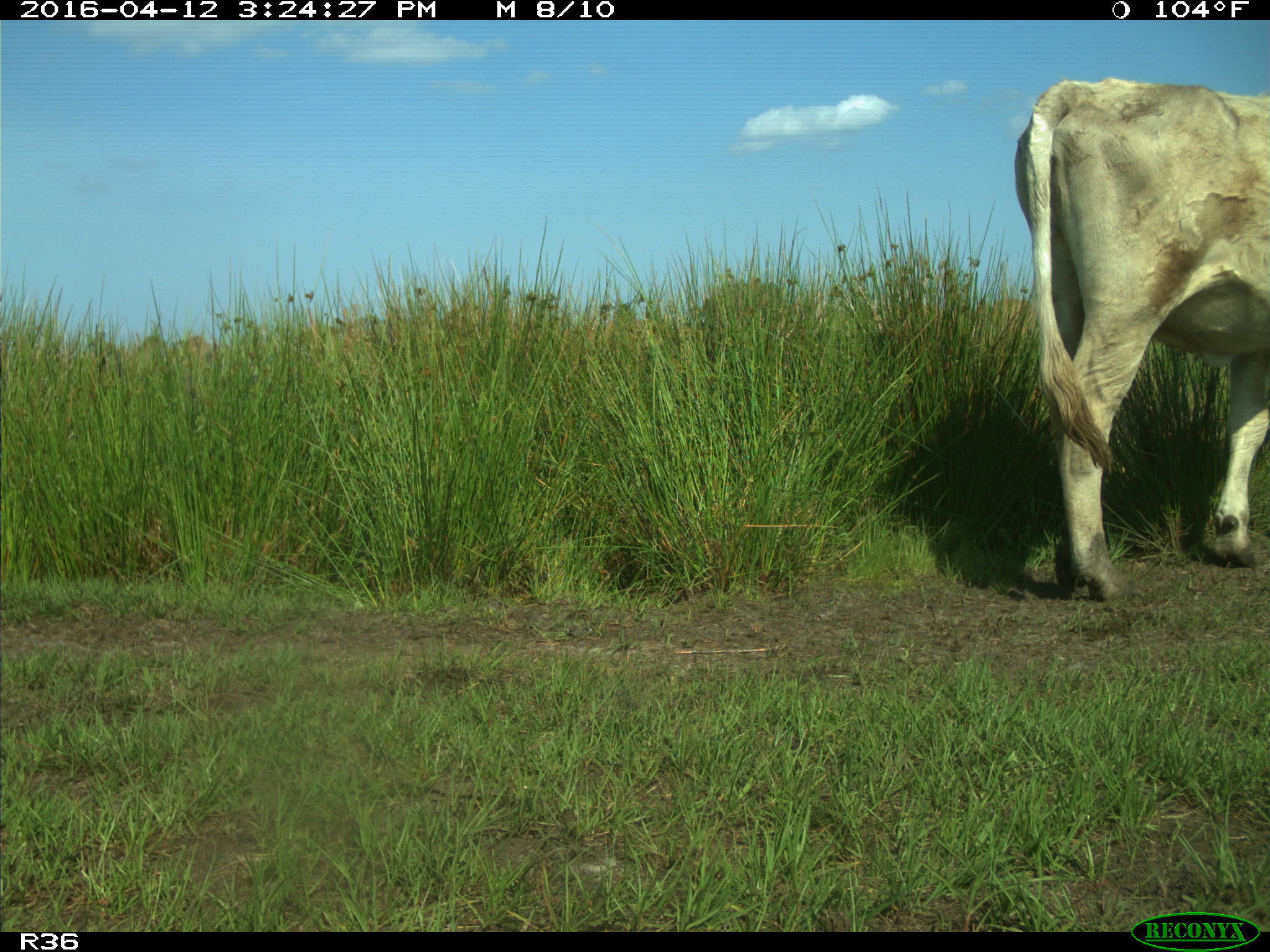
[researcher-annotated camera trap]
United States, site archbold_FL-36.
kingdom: Animalia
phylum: Chordata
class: Mammalia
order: Artiodactyla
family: Bovidae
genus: Bos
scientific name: Bos taurus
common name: domestic cow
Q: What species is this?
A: Bos taurus (domestic cow).